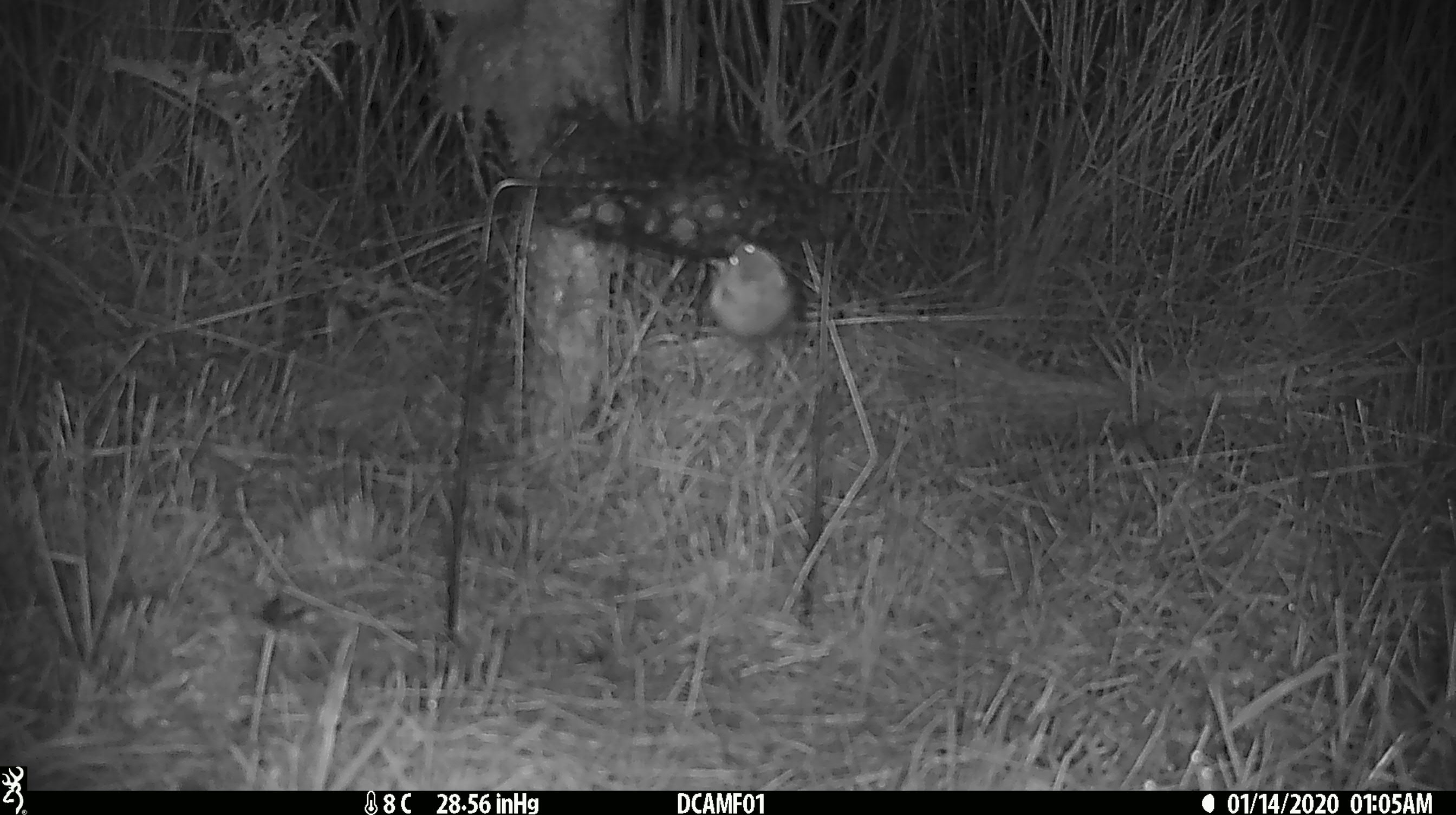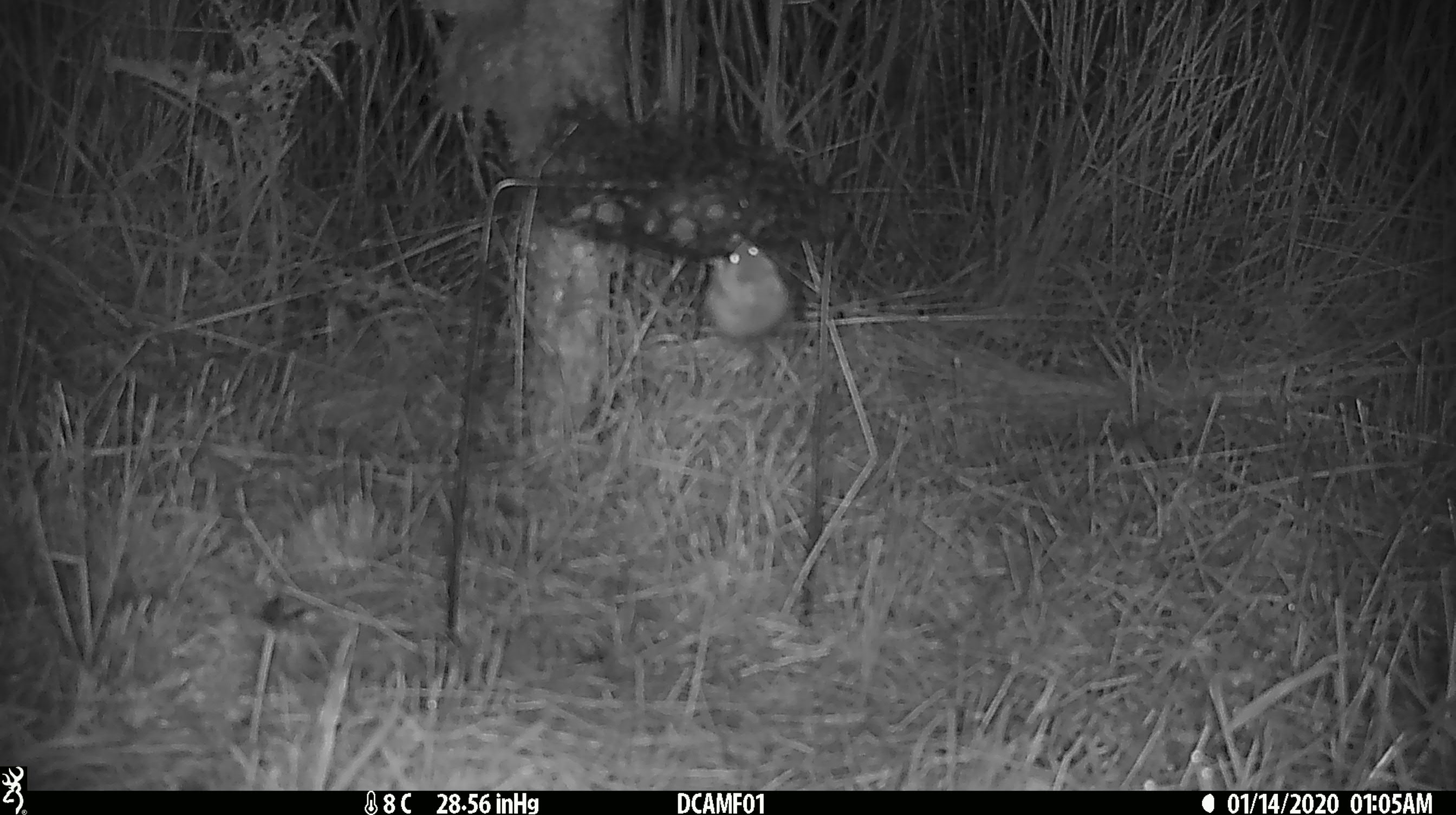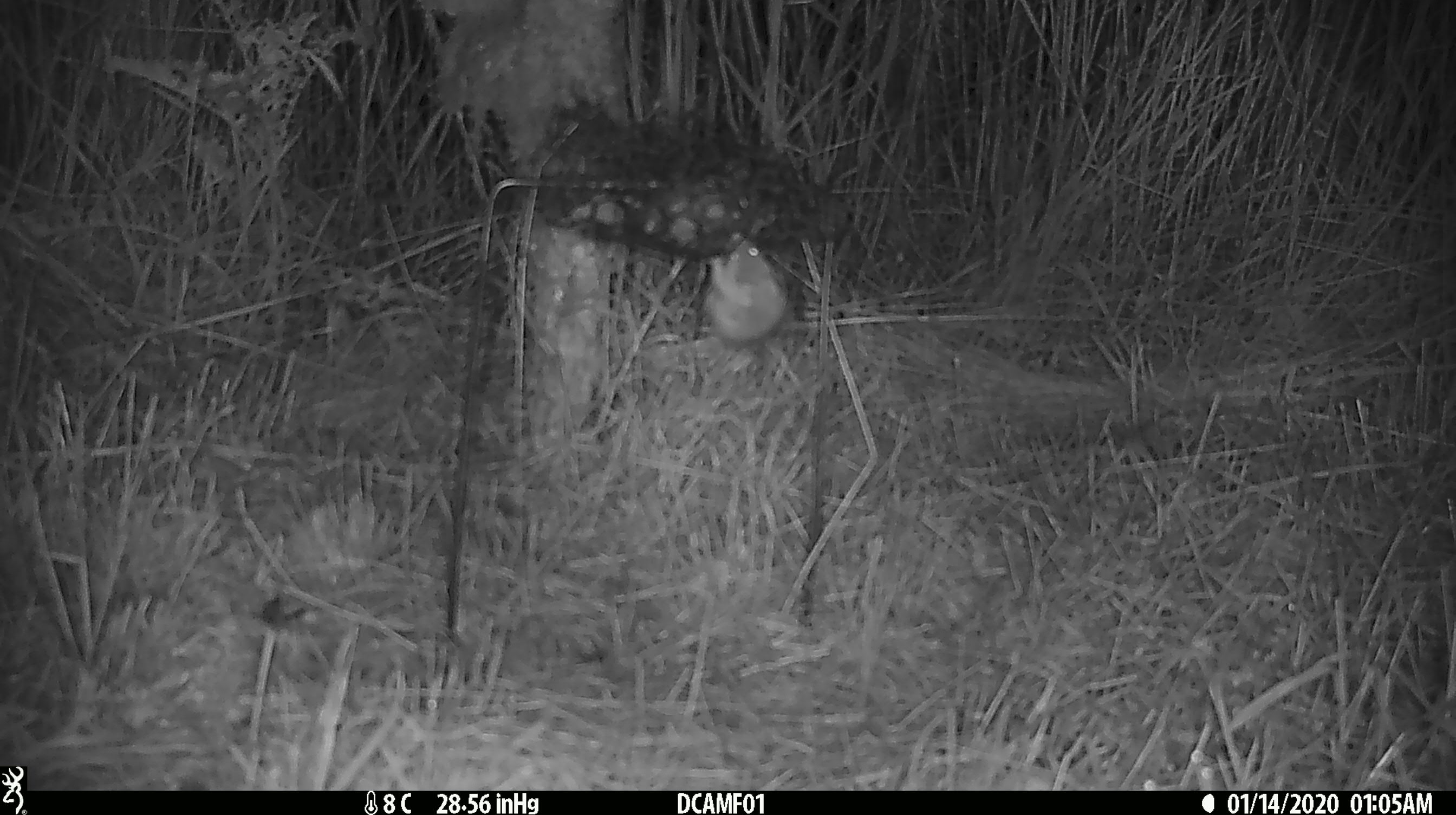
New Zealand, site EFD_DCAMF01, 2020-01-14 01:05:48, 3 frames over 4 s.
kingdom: Animalia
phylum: Chordata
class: Mammalia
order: Rodentia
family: Muridae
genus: Mus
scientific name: Mus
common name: mouse